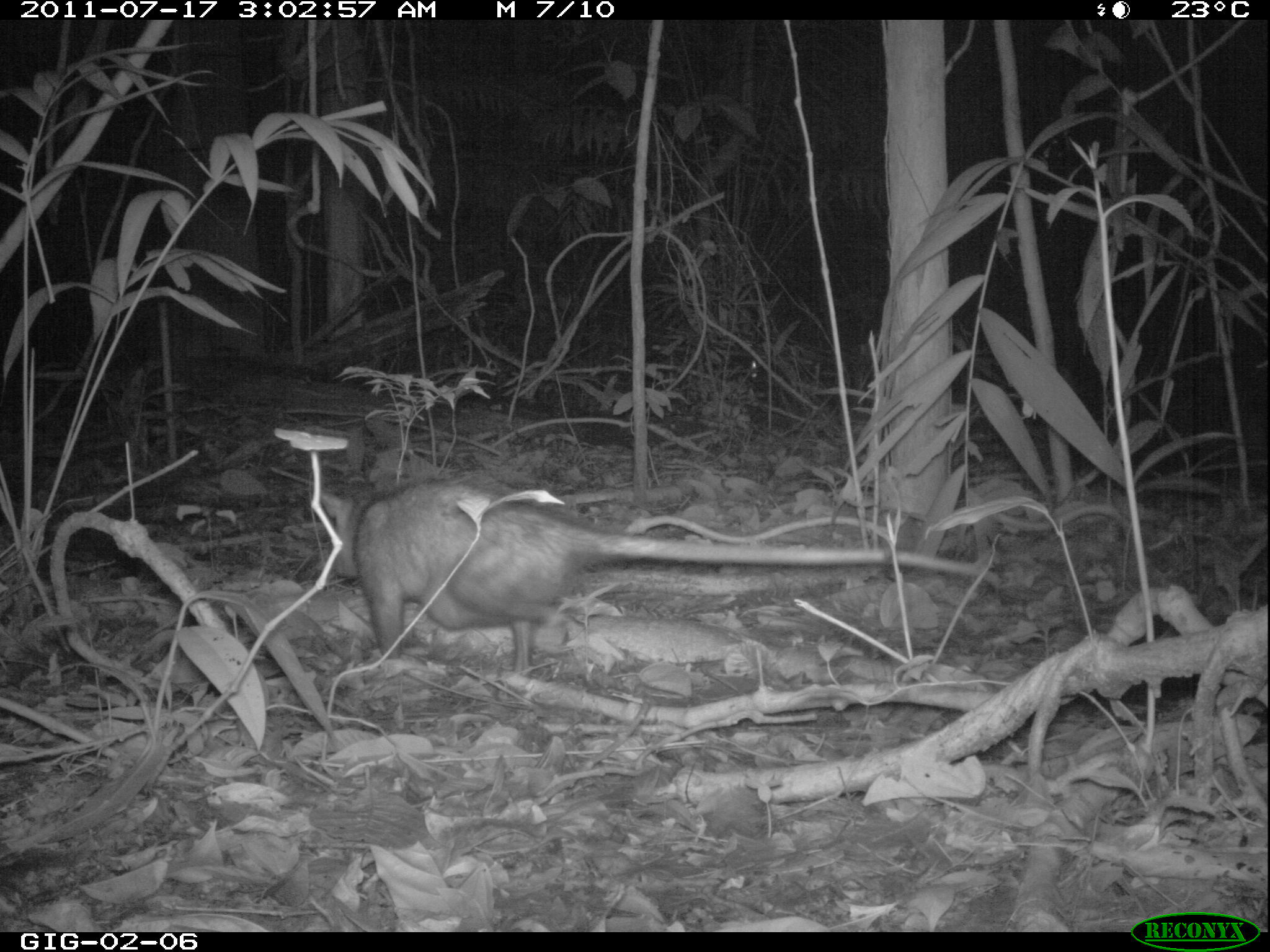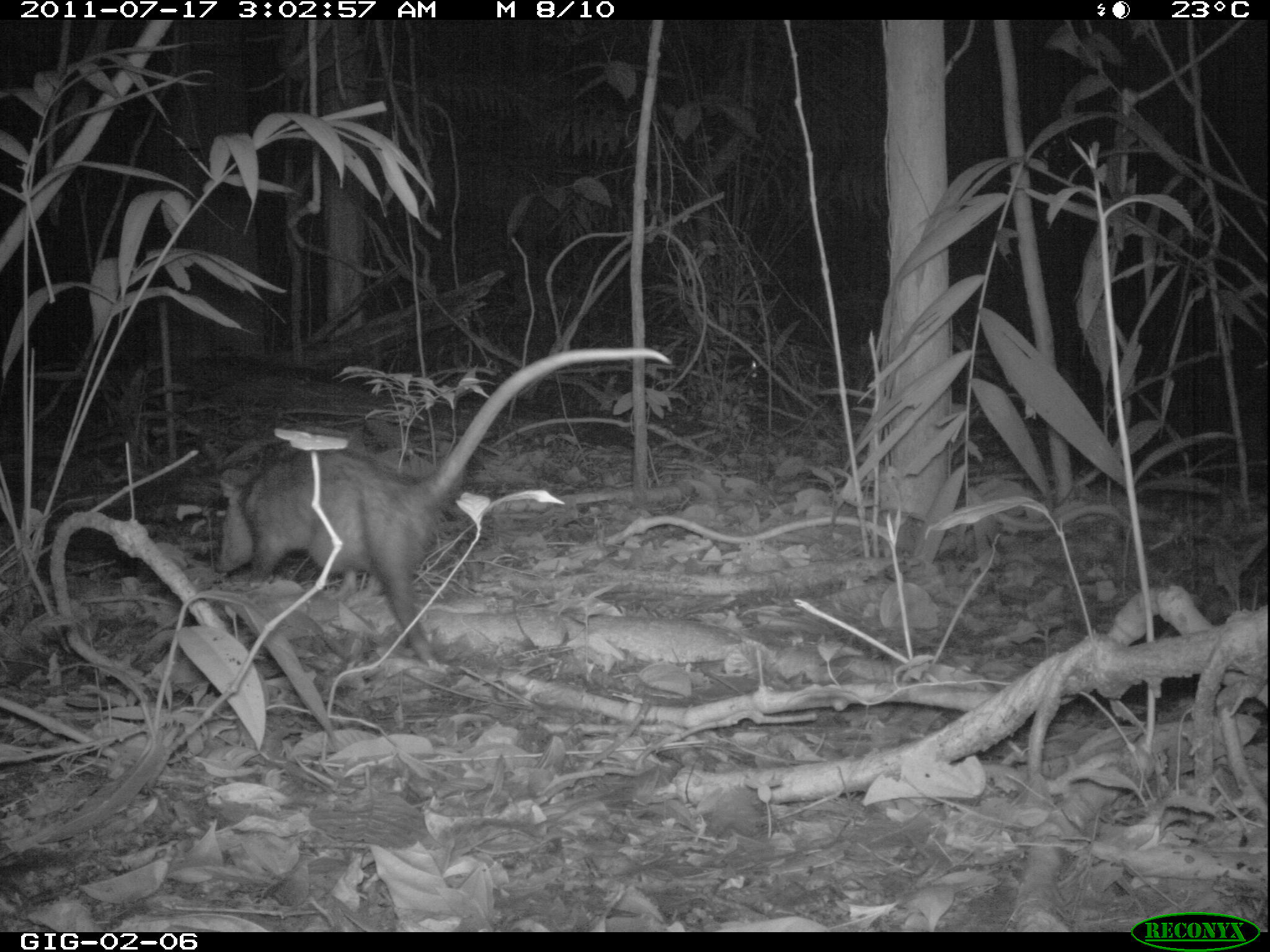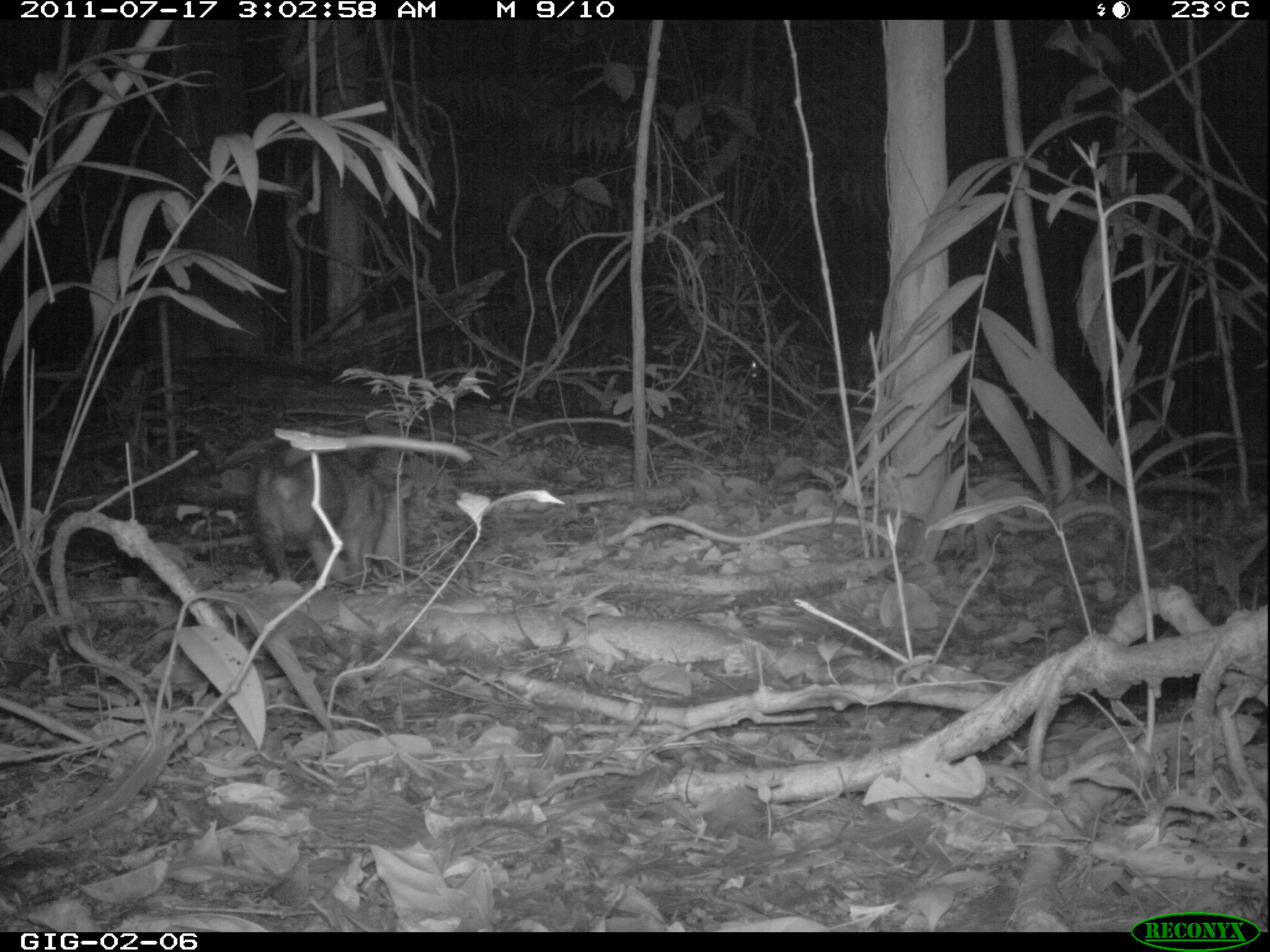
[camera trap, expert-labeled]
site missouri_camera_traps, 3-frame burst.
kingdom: Animalia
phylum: Chordata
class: Mammalia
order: Didelphimorphia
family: Didelphidae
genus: Didelphis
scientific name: Didelphis marsupialis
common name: common opossum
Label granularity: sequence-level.